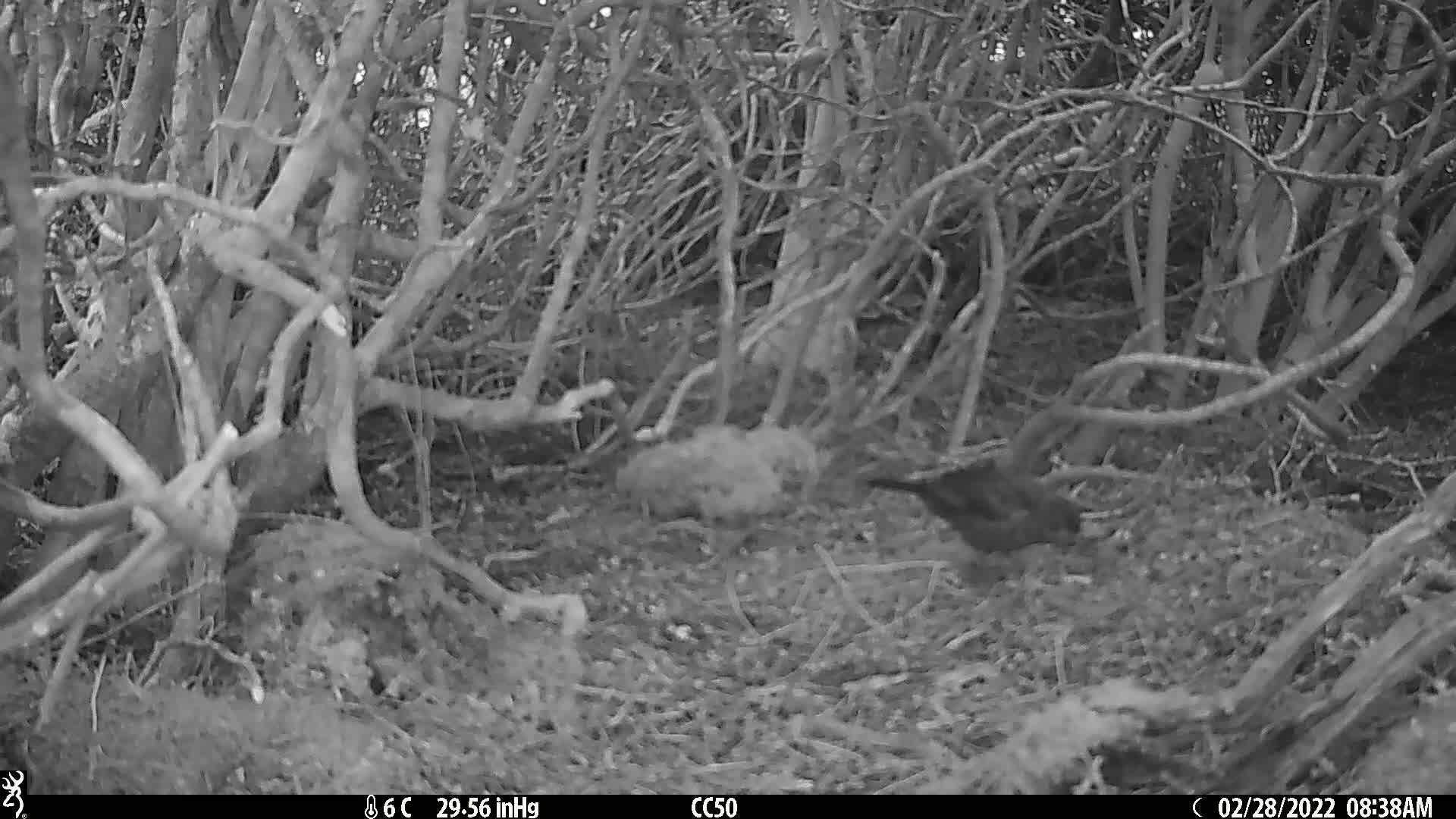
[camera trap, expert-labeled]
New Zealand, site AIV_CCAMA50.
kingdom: Animalia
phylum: Chordata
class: Aves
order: Passeriformes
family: Turdidae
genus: Turdus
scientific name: Turdus merula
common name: eurasian blackbird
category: blackbird